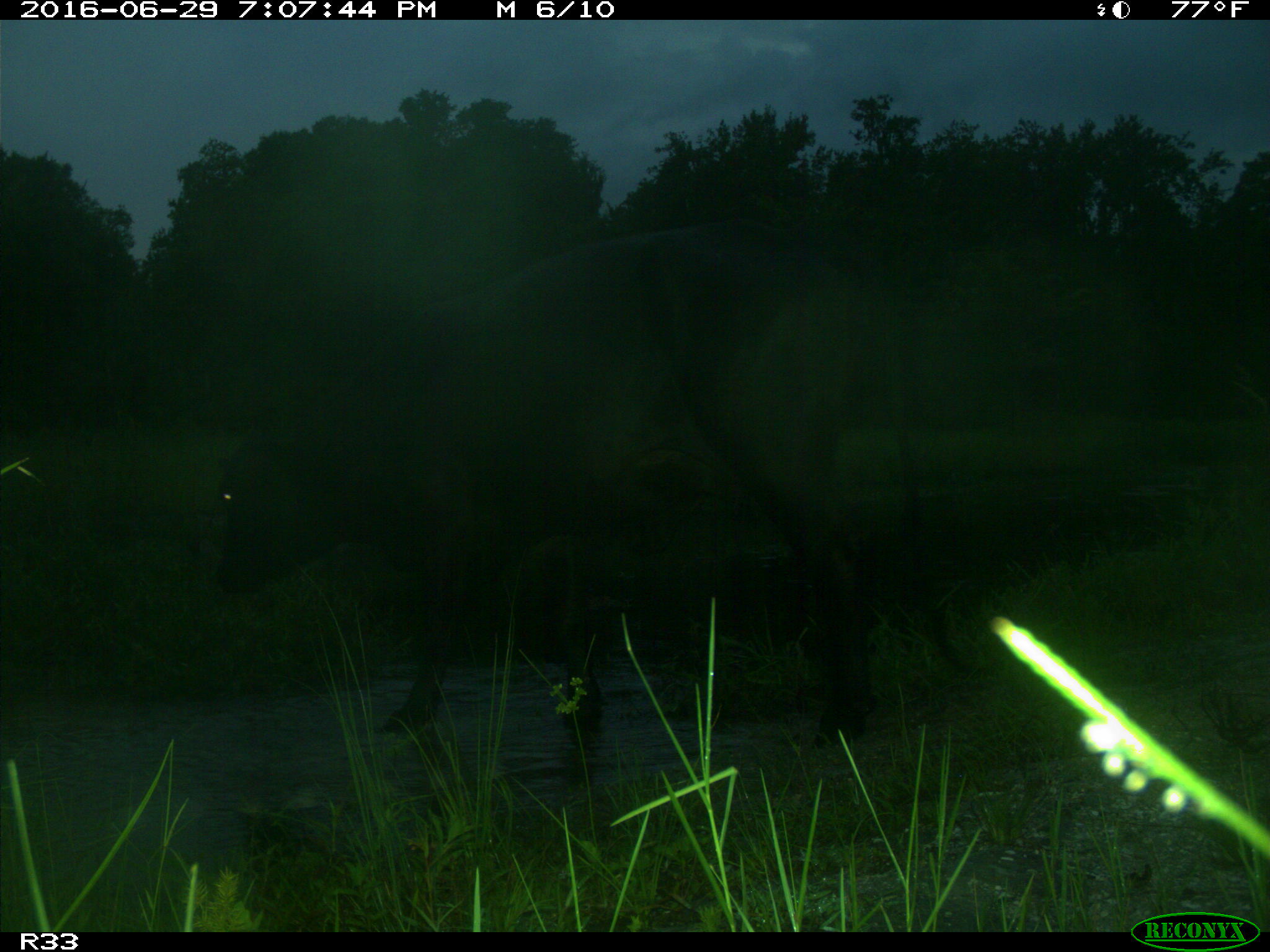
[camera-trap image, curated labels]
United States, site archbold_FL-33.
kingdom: Animalia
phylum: Chordata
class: Mammalia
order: Artiodactyla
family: Bovidae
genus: Bos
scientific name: Bos taurus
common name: domestic cow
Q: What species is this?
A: Bos taurus (domestic cow).